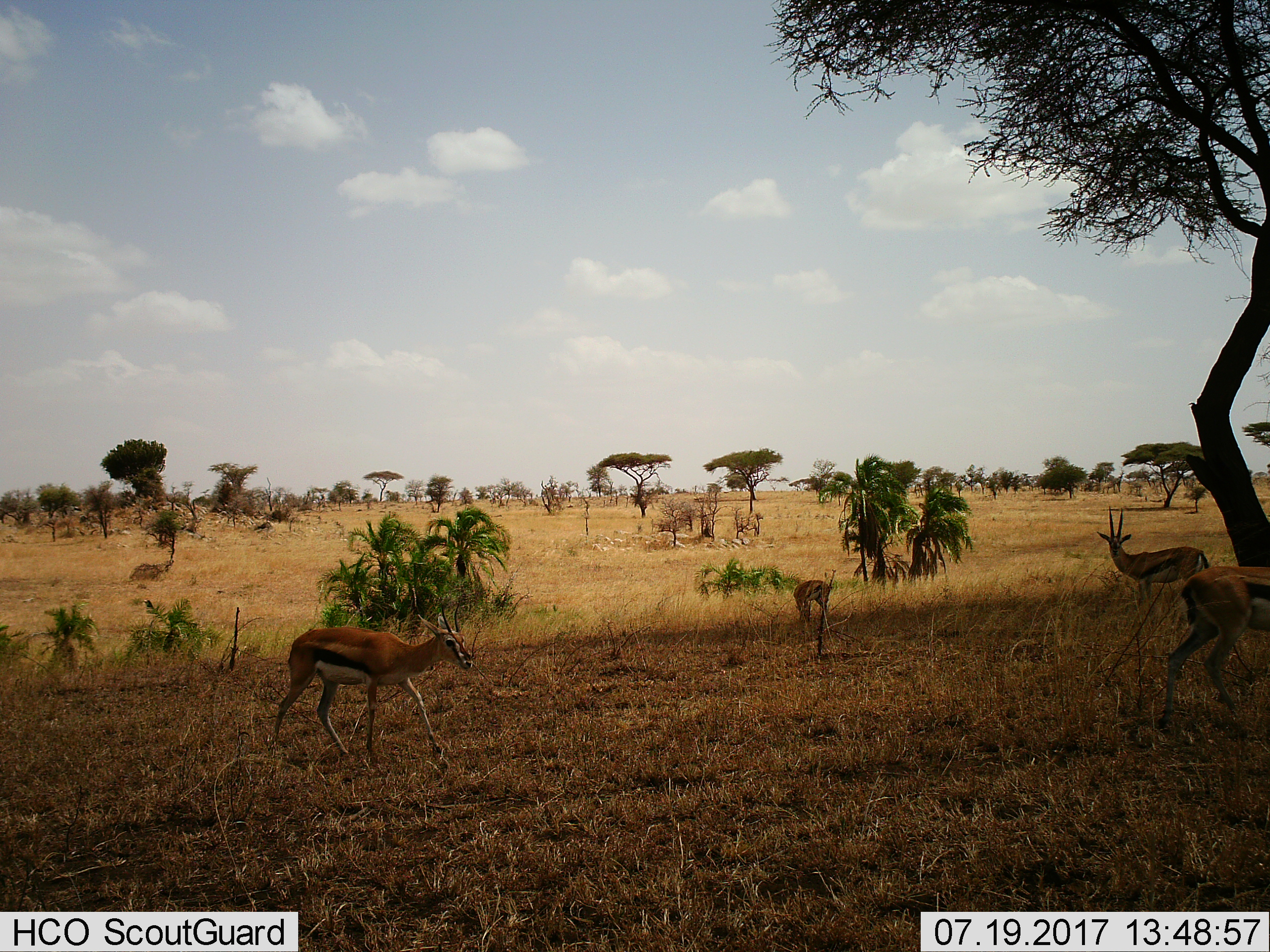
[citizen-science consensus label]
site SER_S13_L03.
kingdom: Animalia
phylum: Chordata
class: Mammalia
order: Artiodactyla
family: Bovidae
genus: Eudorcas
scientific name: Eudorcas thomsonii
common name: thomson's gazelle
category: gazellethomsons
Gazellethomsons (thomson's gazelle) (Eudorcas thomsonii), count 4. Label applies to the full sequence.